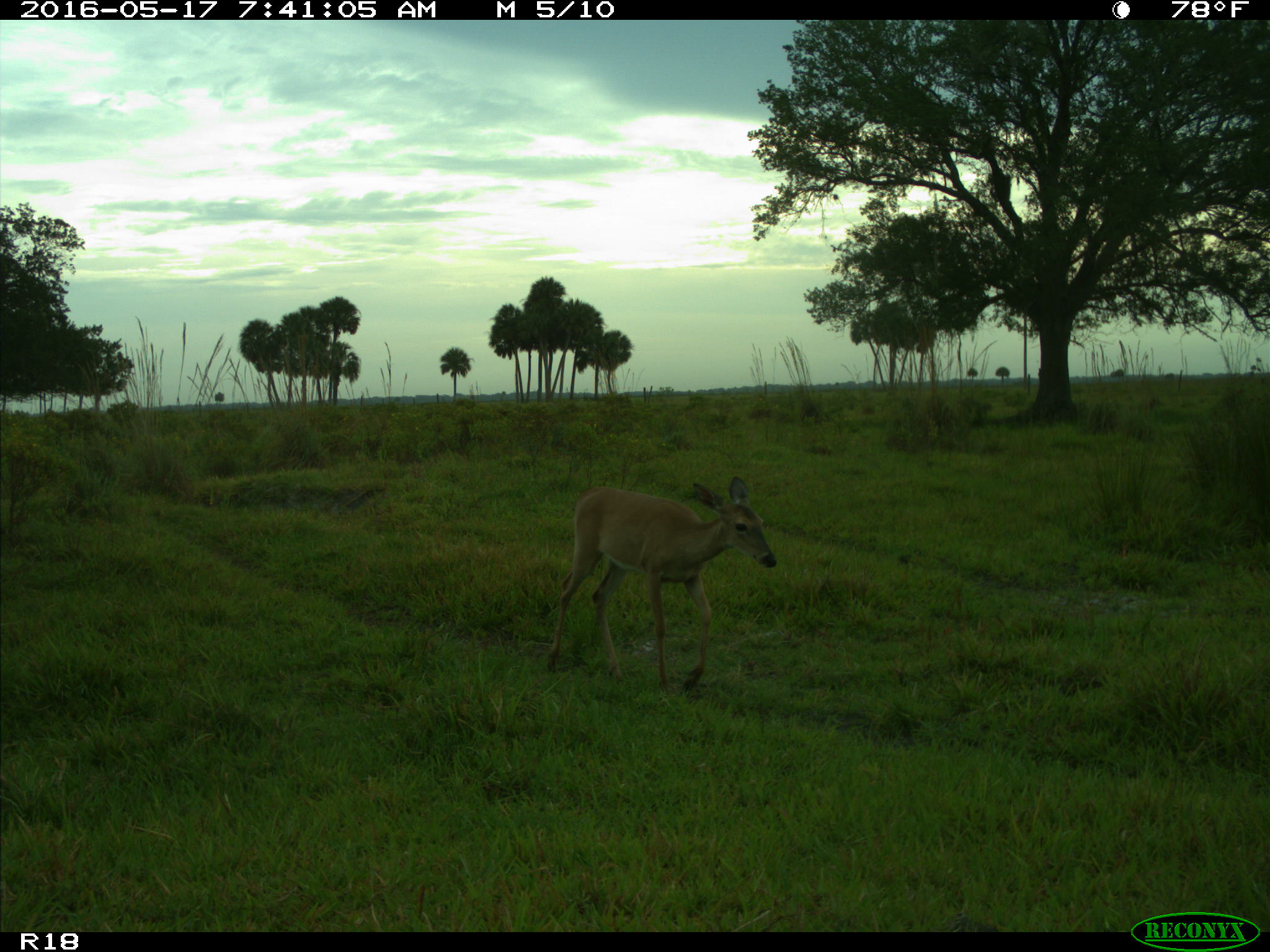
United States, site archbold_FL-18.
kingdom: Animalia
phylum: Chordata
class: Mammalia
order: Artiodactyla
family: Cervidae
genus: Odocoileus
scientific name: Odocoileus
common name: deer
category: unidentified deer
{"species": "unidentified deer (deer) (Odocoileus)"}